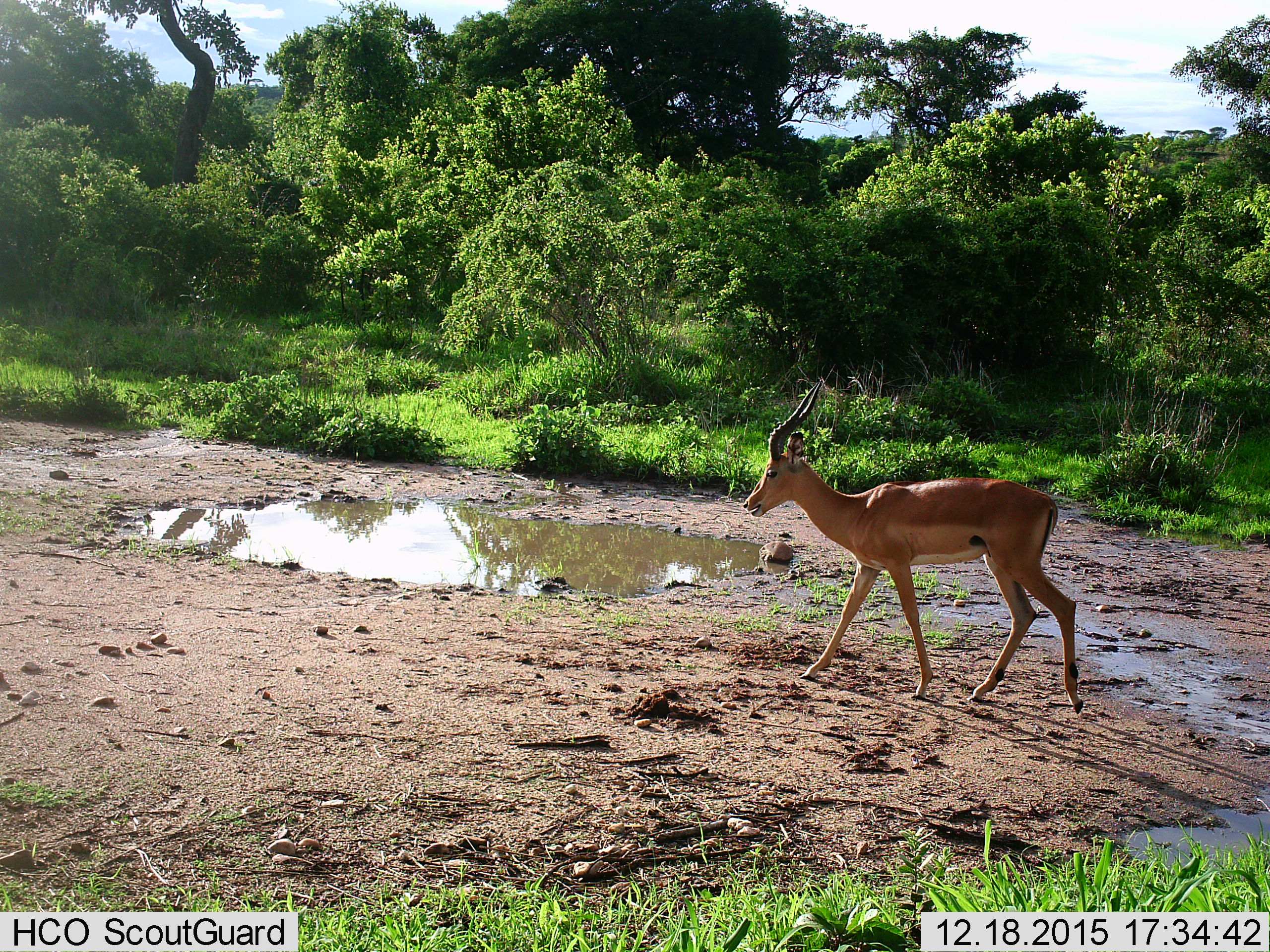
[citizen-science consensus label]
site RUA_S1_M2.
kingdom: Animalia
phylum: Chordata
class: Mammalia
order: Artiodactyla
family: Bovidae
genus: Aepyceros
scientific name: Aepyceros melampus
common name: impala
Impala (Aepyceros melampus), count 1. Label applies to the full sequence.